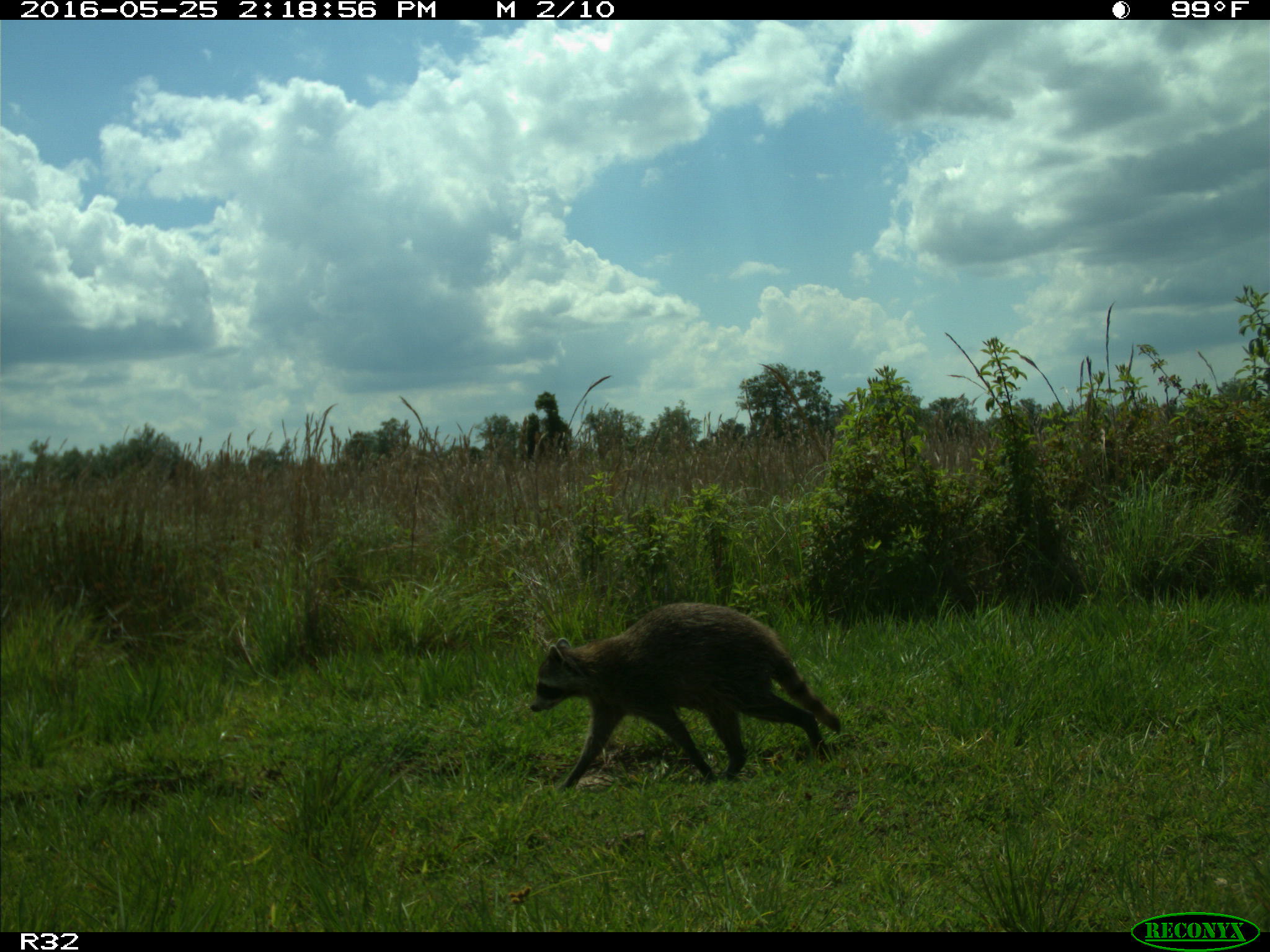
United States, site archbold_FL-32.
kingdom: Animalia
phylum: Chordata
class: Mammalia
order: Carnivora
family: Procyonidae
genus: Procyon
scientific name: Procyon lotor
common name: common raccoon